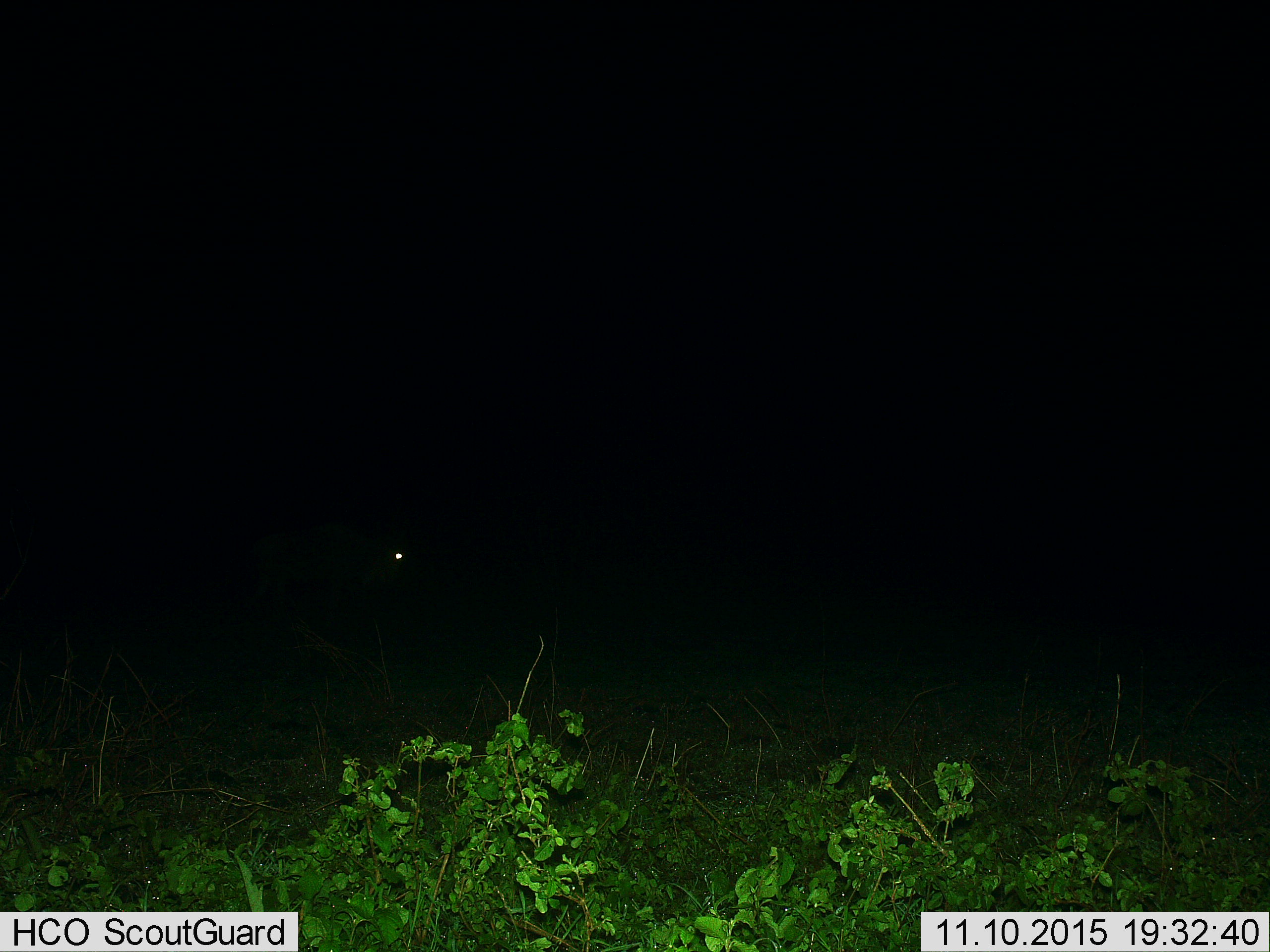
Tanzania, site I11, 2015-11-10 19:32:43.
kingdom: Animalia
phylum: Chordata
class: Mammalia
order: Artiodactyla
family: Bovidae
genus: Connochaetes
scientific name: Connochaetes taurinus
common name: blue wildebeest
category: wildebeest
Wildebeest (blue wildebeest) (Connochaetes taurinus), count 1. Behavior (volunteer vote fractions): standing 25%, resting 0%, moving 75%, interacting 0%. Young present (vote fraction): 0%. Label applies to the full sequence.